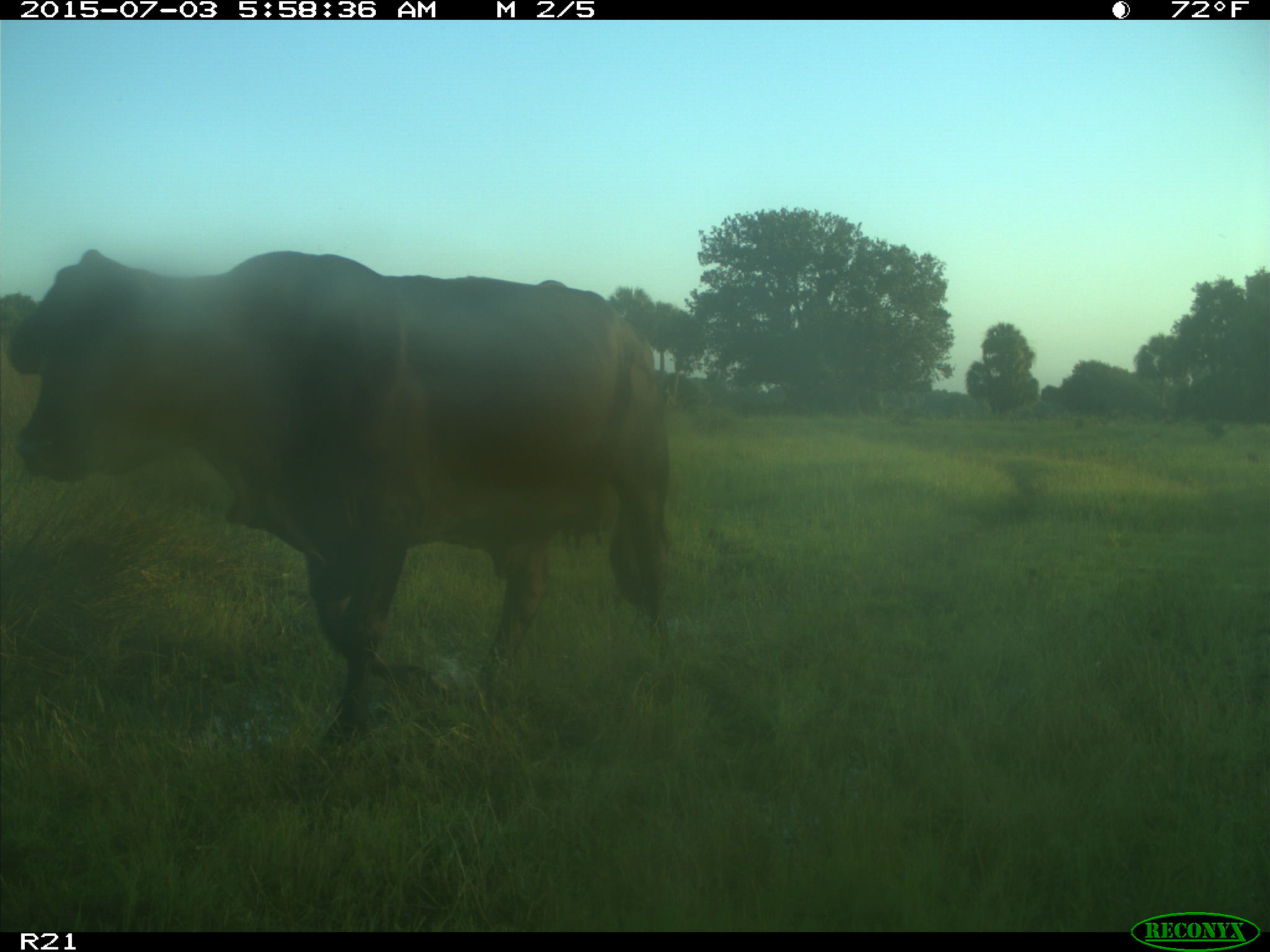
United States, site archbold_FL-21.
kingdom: Animalia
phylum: Chordata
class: Mammalia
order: Artiodactyla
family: Bovidae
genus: Bos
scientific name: Bos taurus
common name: domestic cow